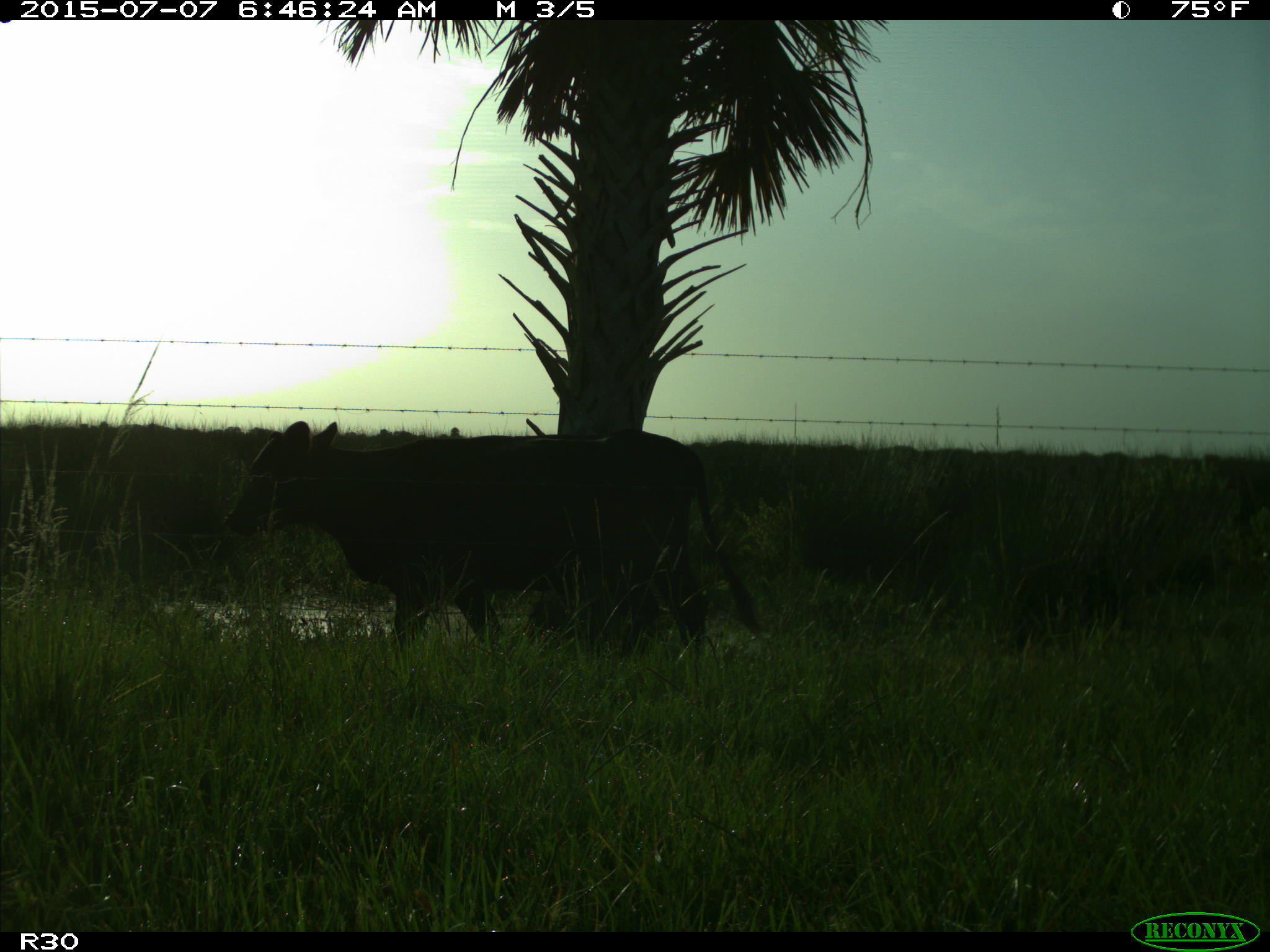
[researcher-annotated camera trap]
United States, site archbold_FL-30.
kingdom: Animalia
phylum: Chordata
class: Mammalia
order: Artiodactyla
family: Bovidae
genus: Bos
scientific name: Bos taurus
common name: domestic cow